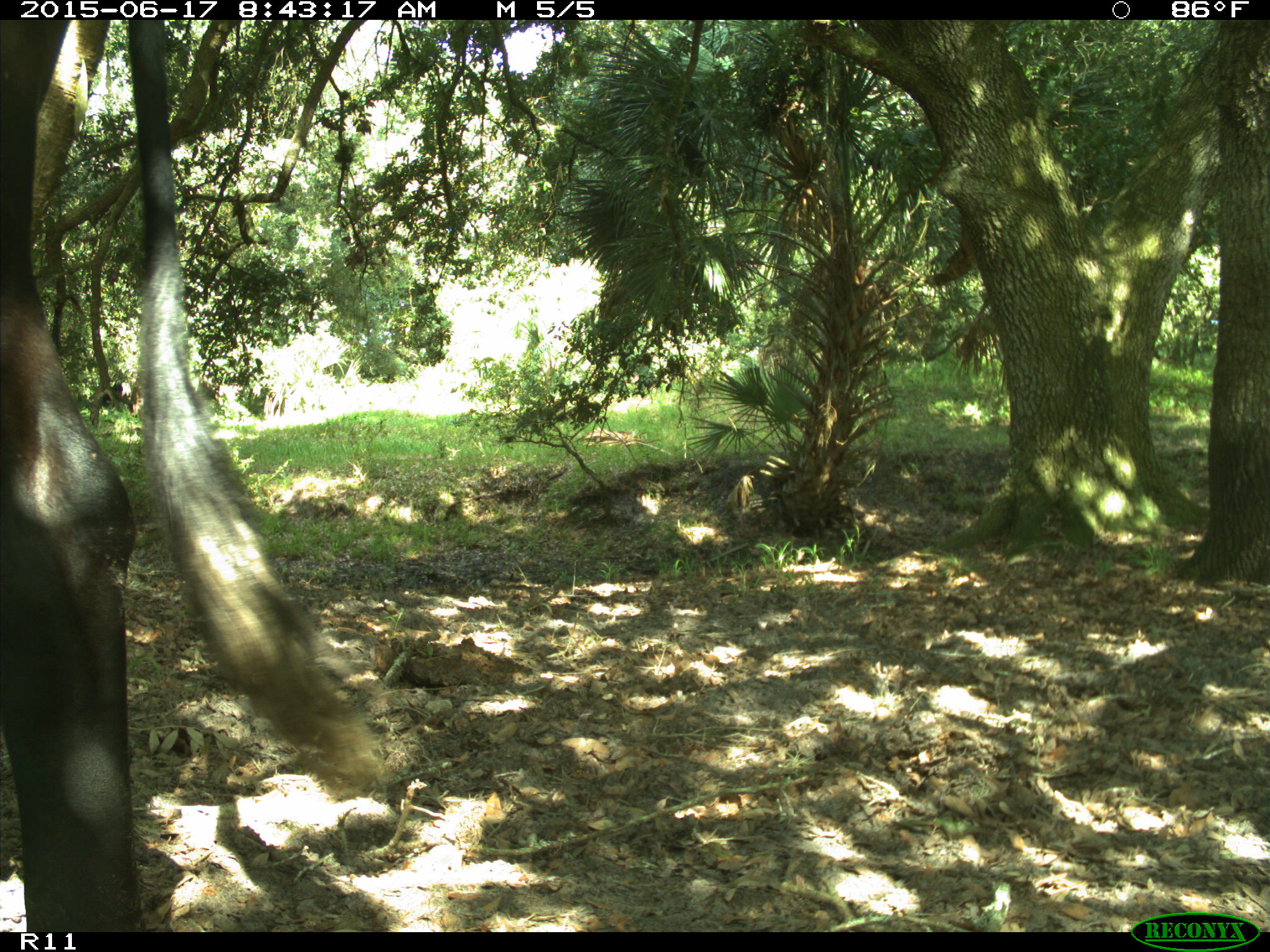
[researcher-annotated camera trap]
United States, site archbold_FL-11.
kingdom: Animalia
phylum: Chordata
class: Mammalia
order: Artiodactyla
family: Bovidae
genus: Bos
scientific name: Bos taurus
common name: domestic cow